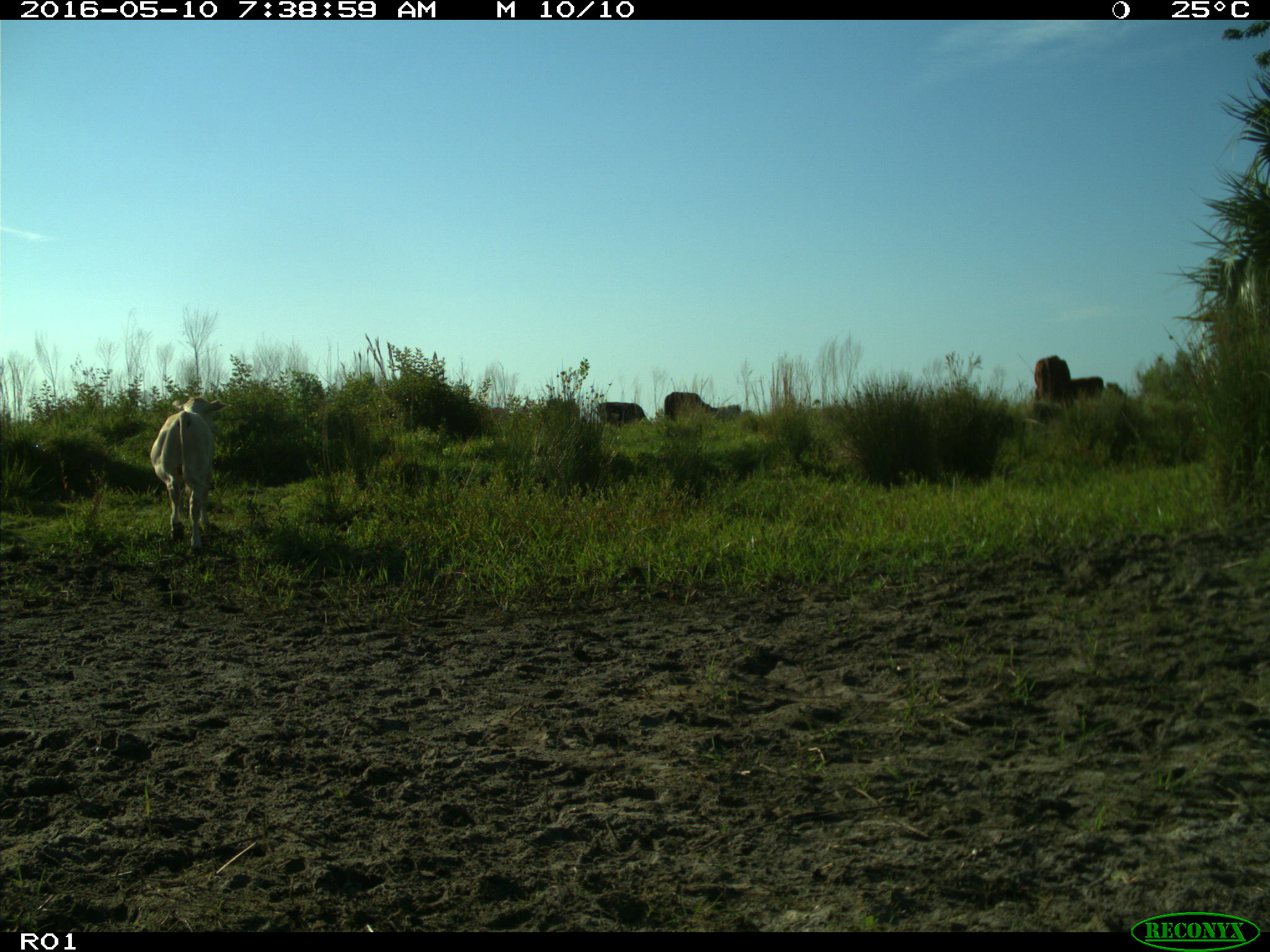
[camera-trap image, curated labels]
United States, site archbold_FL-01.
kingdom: Animalia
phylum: Chordata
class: Mammalia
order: Artiodactyla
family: Bovidae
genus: Bos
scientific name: Bos taurus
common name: domestic cow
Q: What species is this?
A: Bos taurus (domestic cow).